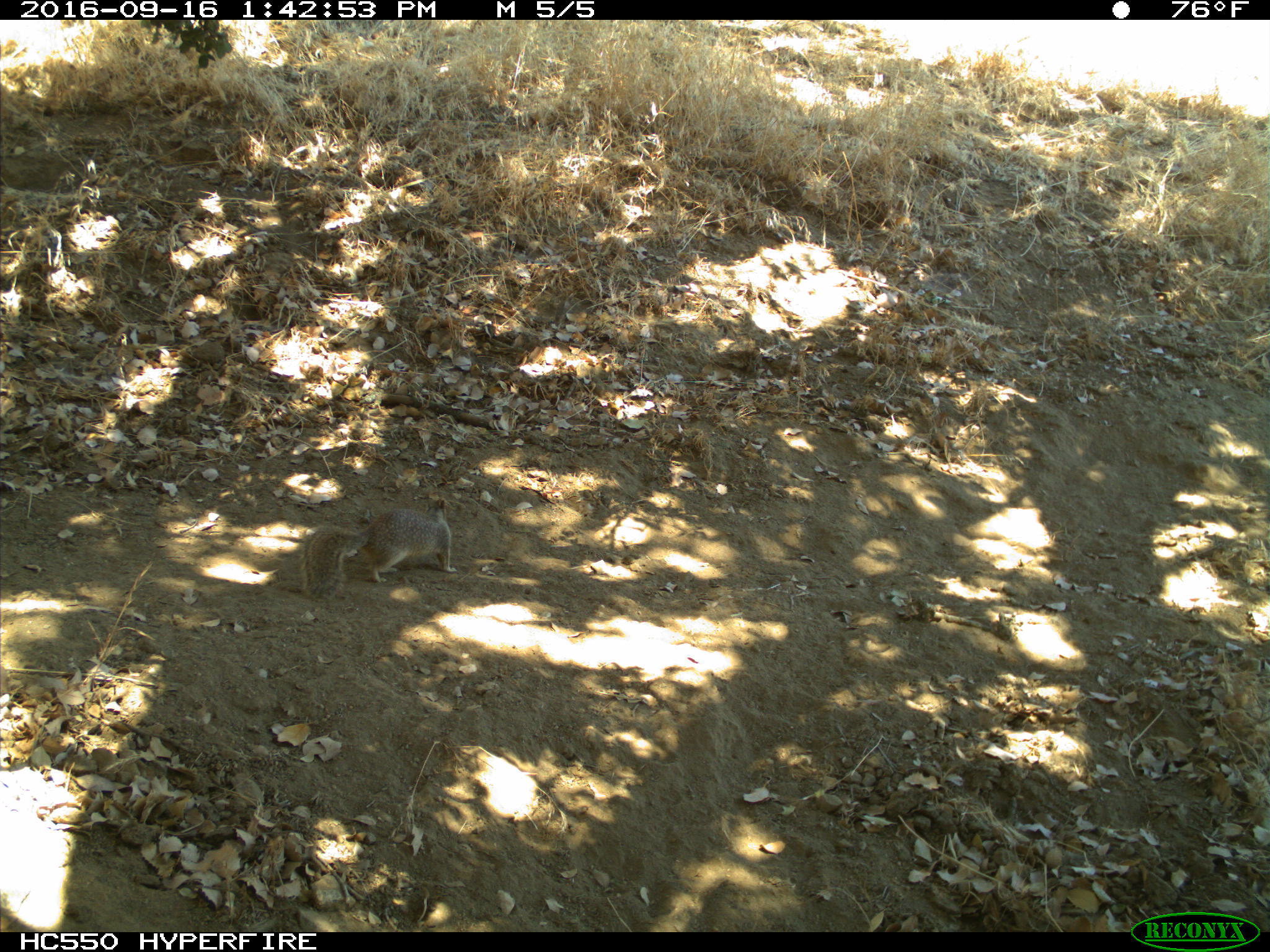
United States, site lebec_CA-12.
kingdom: Animalia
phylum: Chordata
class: Mammalia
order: Rodentia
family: Sciuridae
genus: Otospermophilus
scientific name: Otospermophilus beecheyi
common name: california ground squirrel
Otospermophilus beecheyi (california ground squirrel).